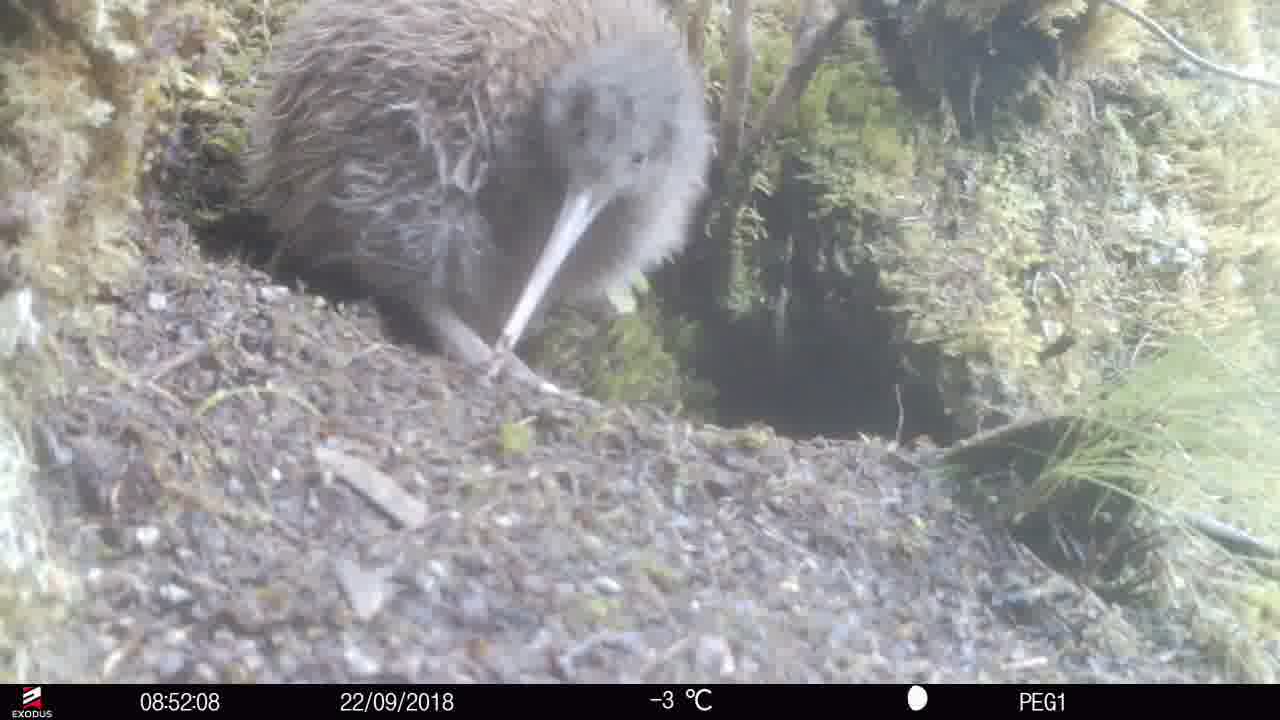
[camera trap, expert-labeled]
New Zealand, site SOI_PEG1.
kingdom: Animalia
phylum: Chordata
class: Aves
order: Apterygiformes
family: Apterygidae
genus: Apteryx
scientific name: Apteryx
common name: kiwi